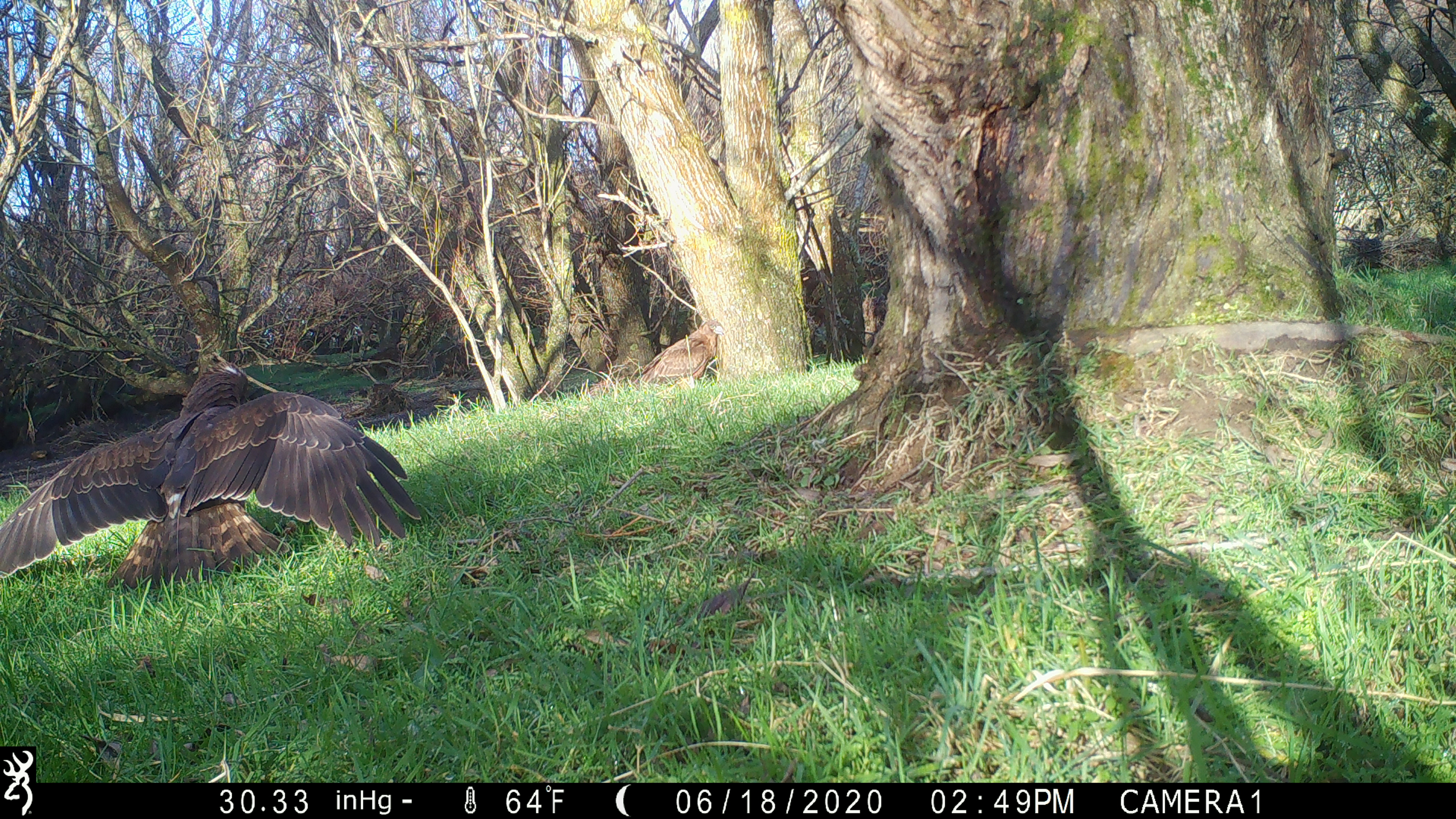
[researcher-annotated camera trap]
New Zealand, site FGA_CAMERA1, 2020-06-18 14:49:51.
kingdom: Animalia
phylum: Chordata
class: Aves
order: Accipitriformes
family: Accipitridae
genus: Circus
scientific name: Circus approximans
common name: swamp harrier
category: harrier